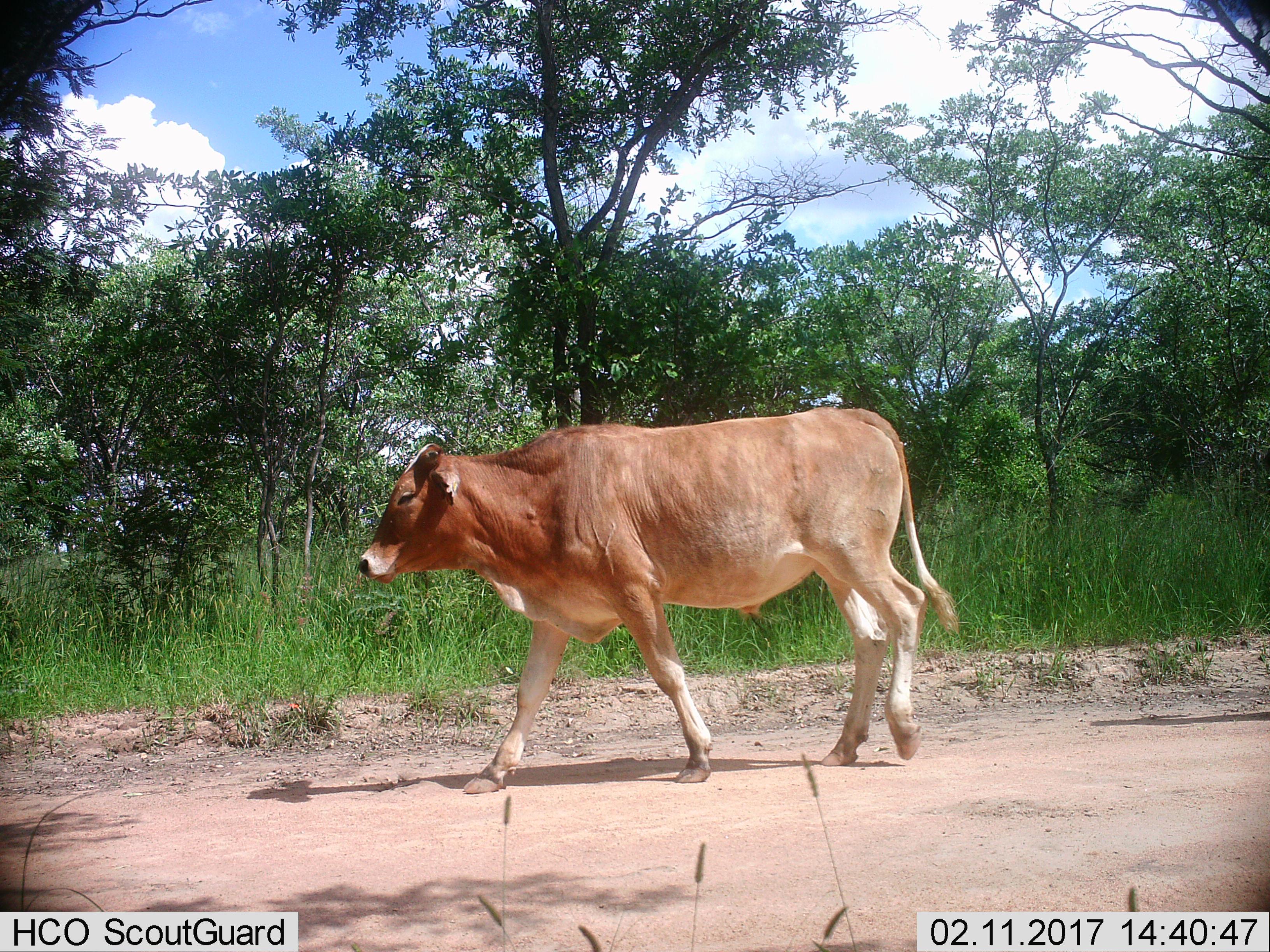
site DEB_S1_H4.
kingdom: Animalia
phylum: Chordata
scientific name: Vertebrata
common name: domestic animal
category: domesticanimal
Domesticanimal (domestic animal) (Vertebrata), count 1. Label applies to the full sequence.